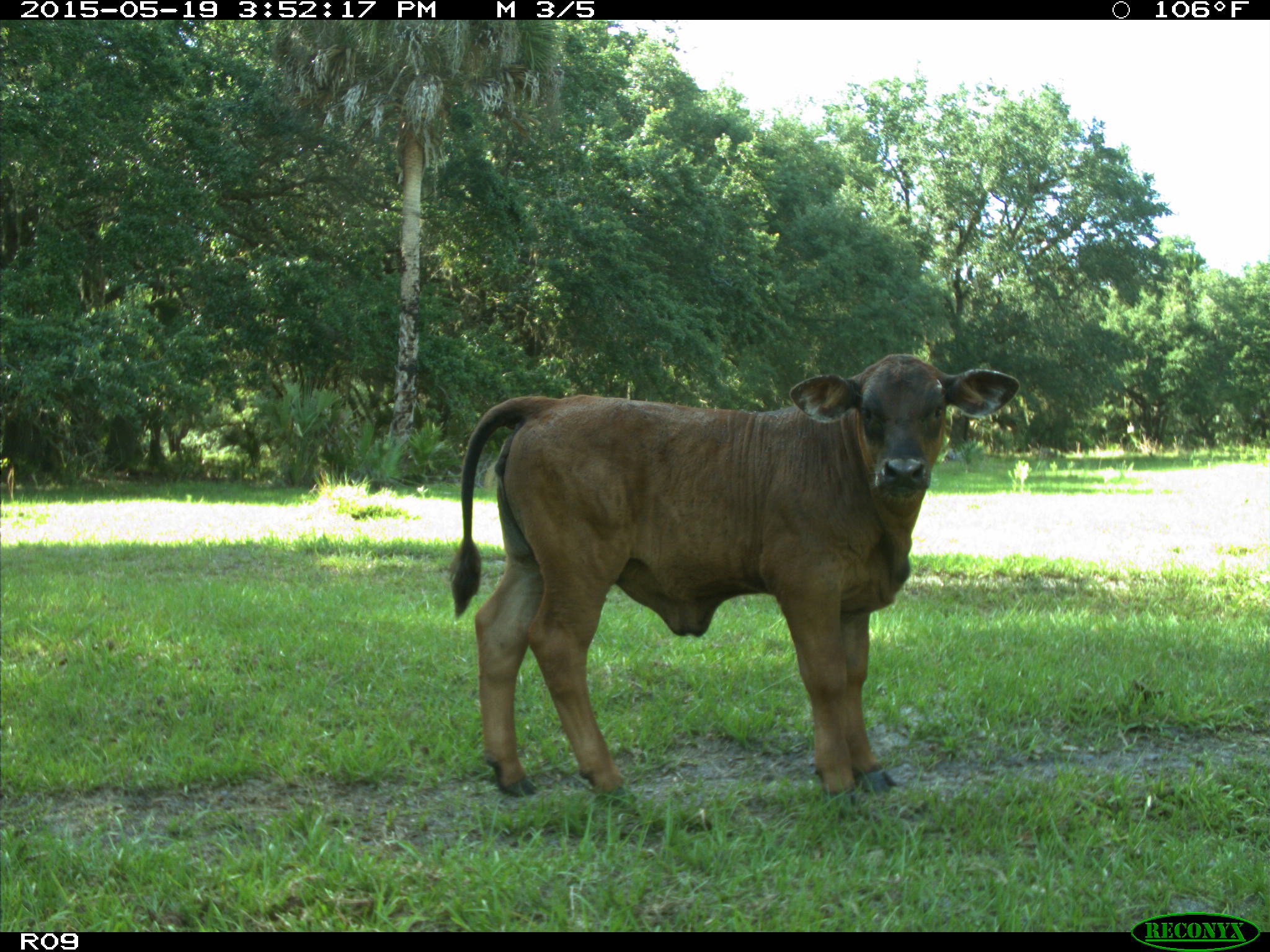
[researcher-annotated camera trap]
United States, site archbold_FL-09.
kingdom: Animalia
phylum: Chordata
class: Mammalia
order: Artiodactyla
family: Bovidae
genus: Bos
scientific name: Bos taurus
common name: domestic cow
Bos taurus (domestic cow).